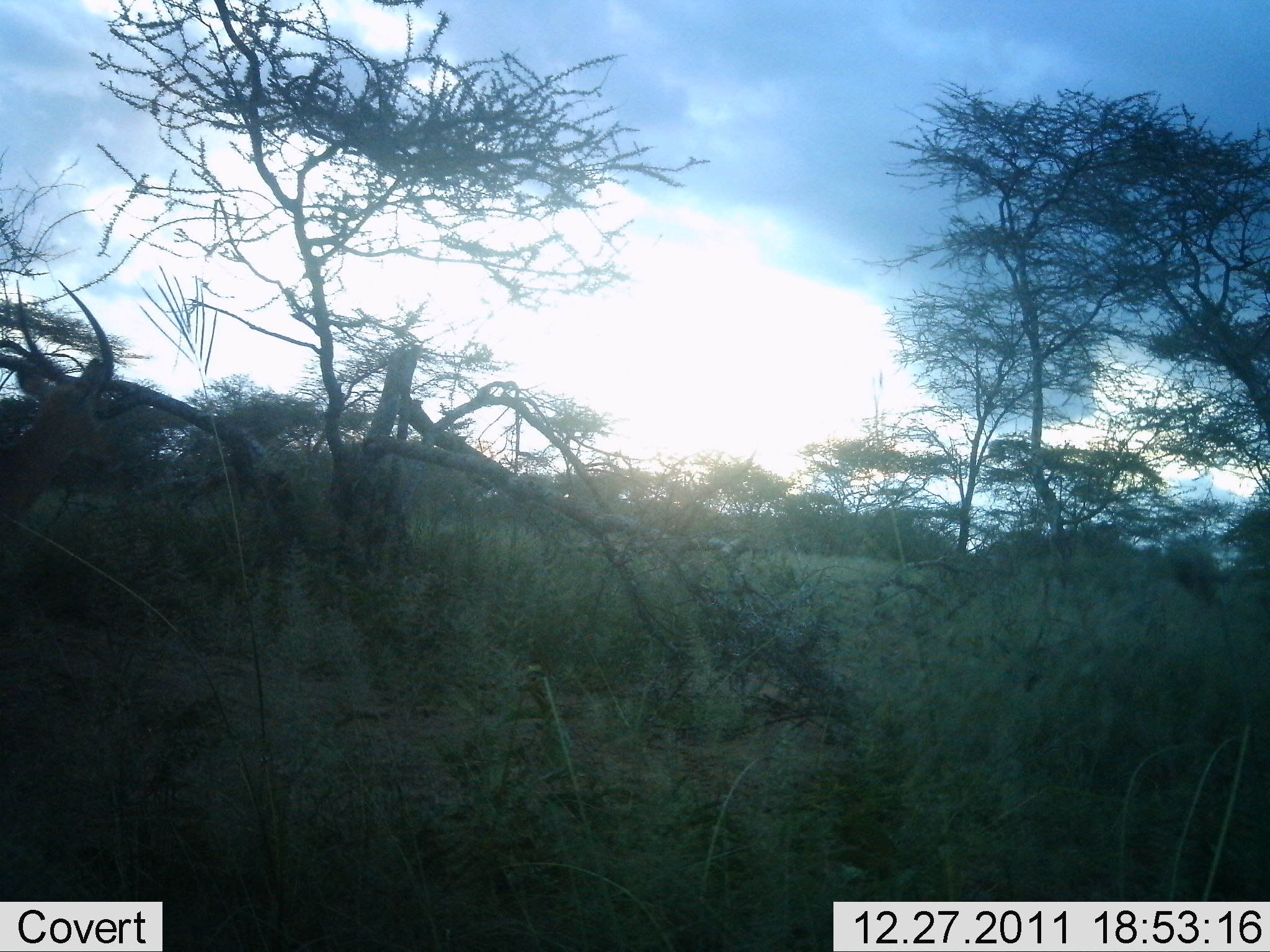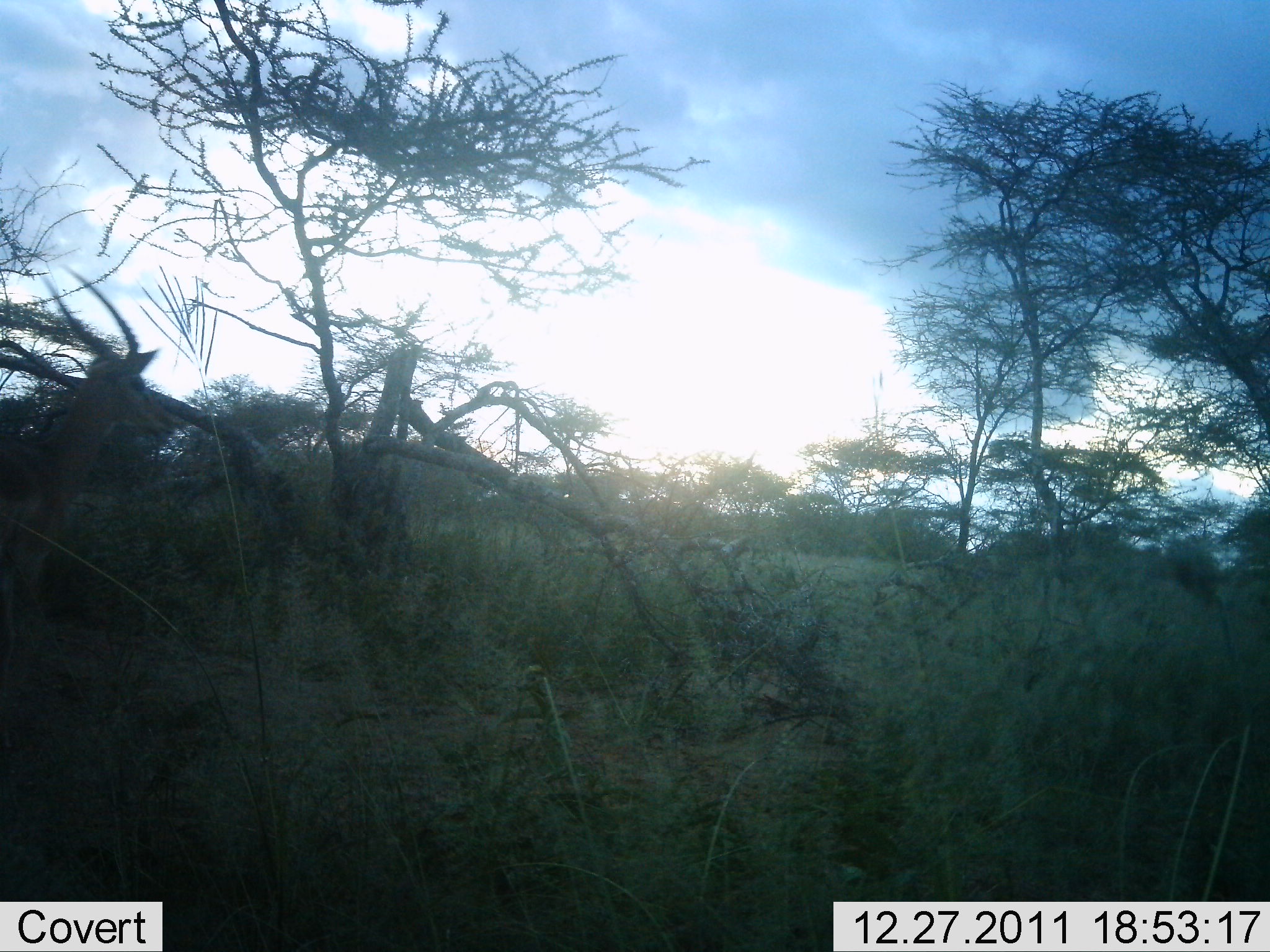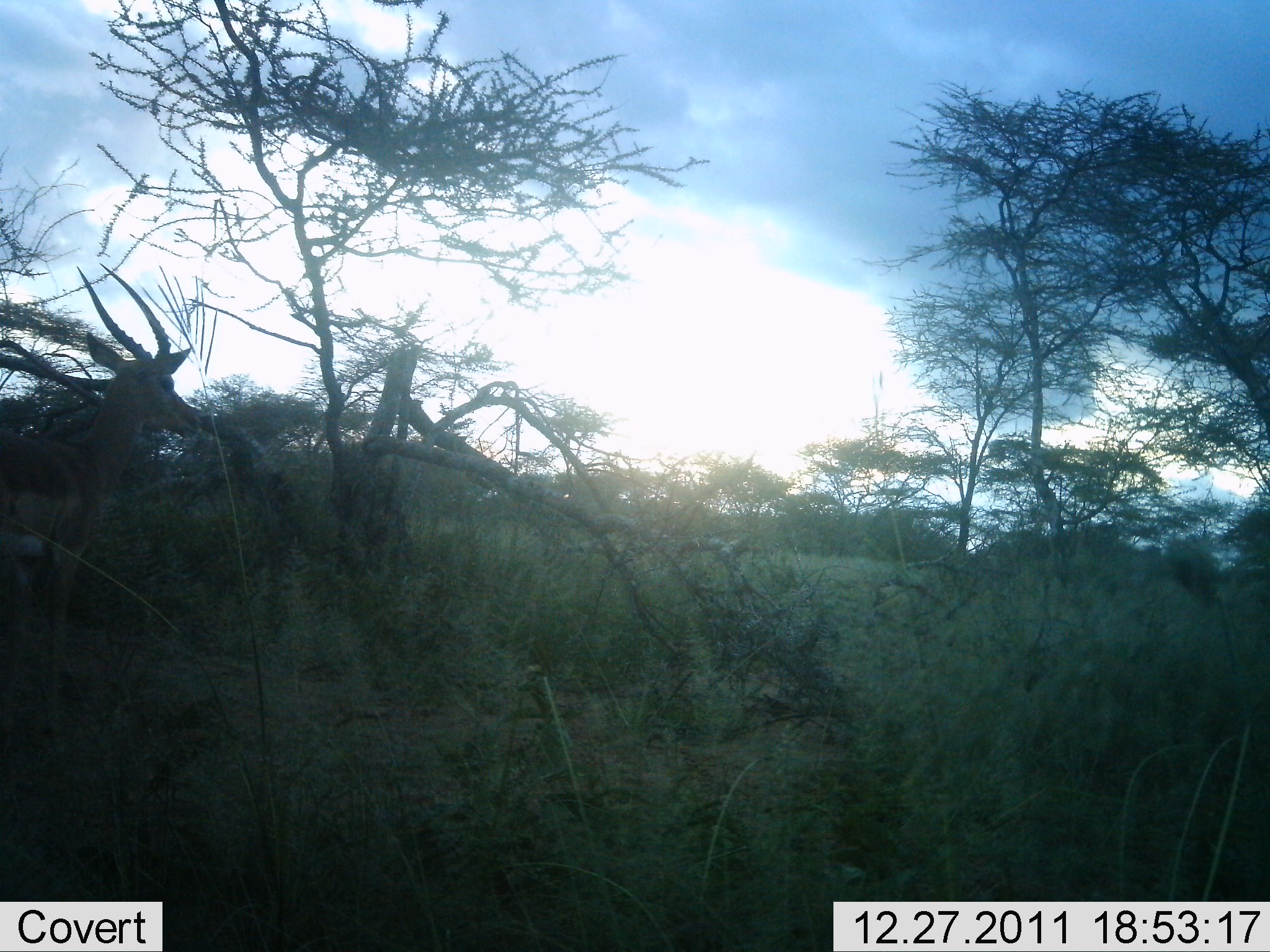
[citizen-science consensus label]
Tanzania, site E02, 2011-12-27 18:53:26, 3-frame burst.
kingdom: Animalia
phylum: Chordata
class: Mammalia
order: Artiodactyla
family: Bovidae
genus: Eudorcas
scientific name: Eudorcas thomsonii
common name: thomson's gazelle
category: gazellethomsons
Gazellethomsons (thomson's gazelle) (Eudorcas thomsonii), count 1. Behavior (volunteer vote fractions): standing 33%, resting 0%, moving 89%, interacting 0%. Young present (vote fraction): 0%. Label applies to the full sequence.